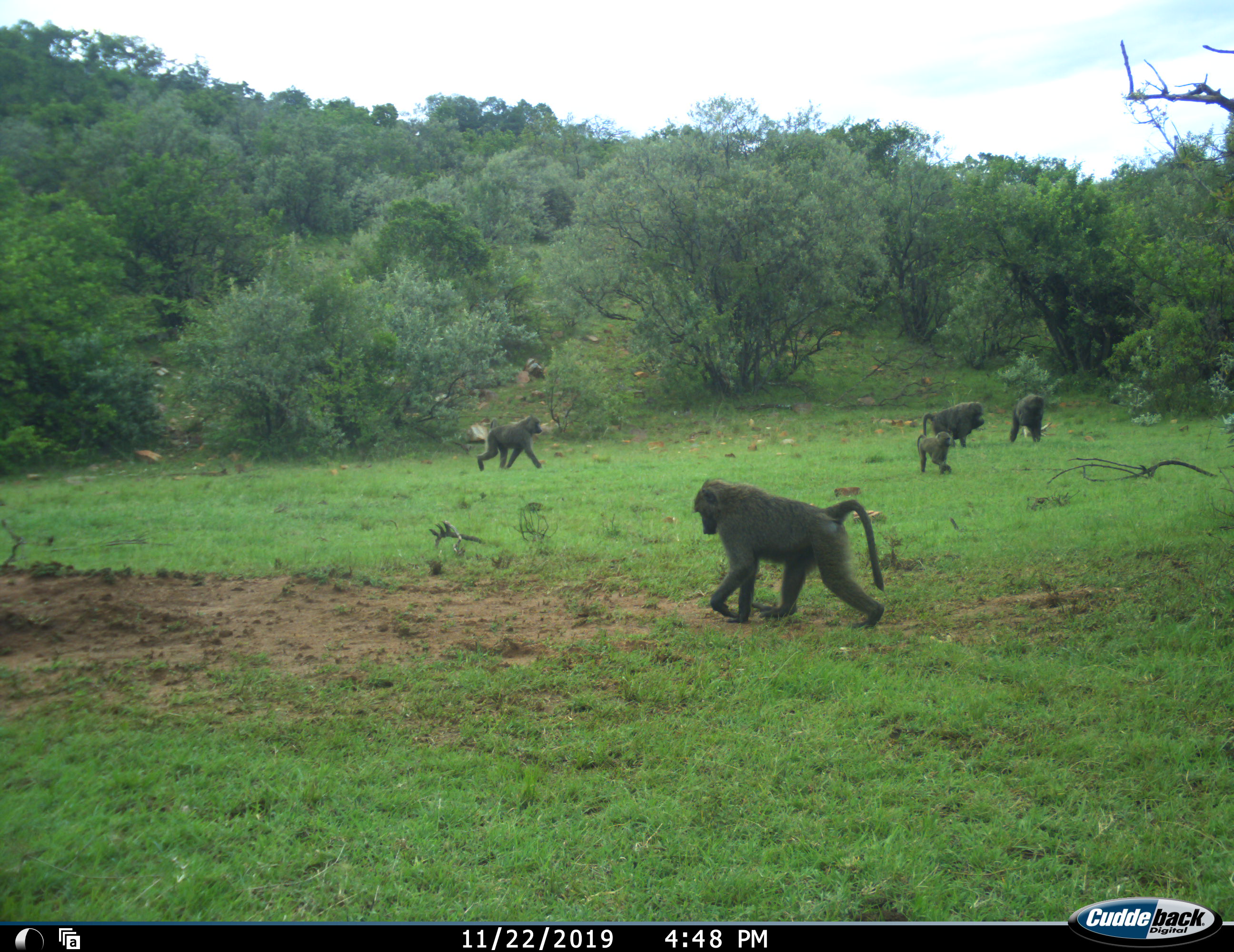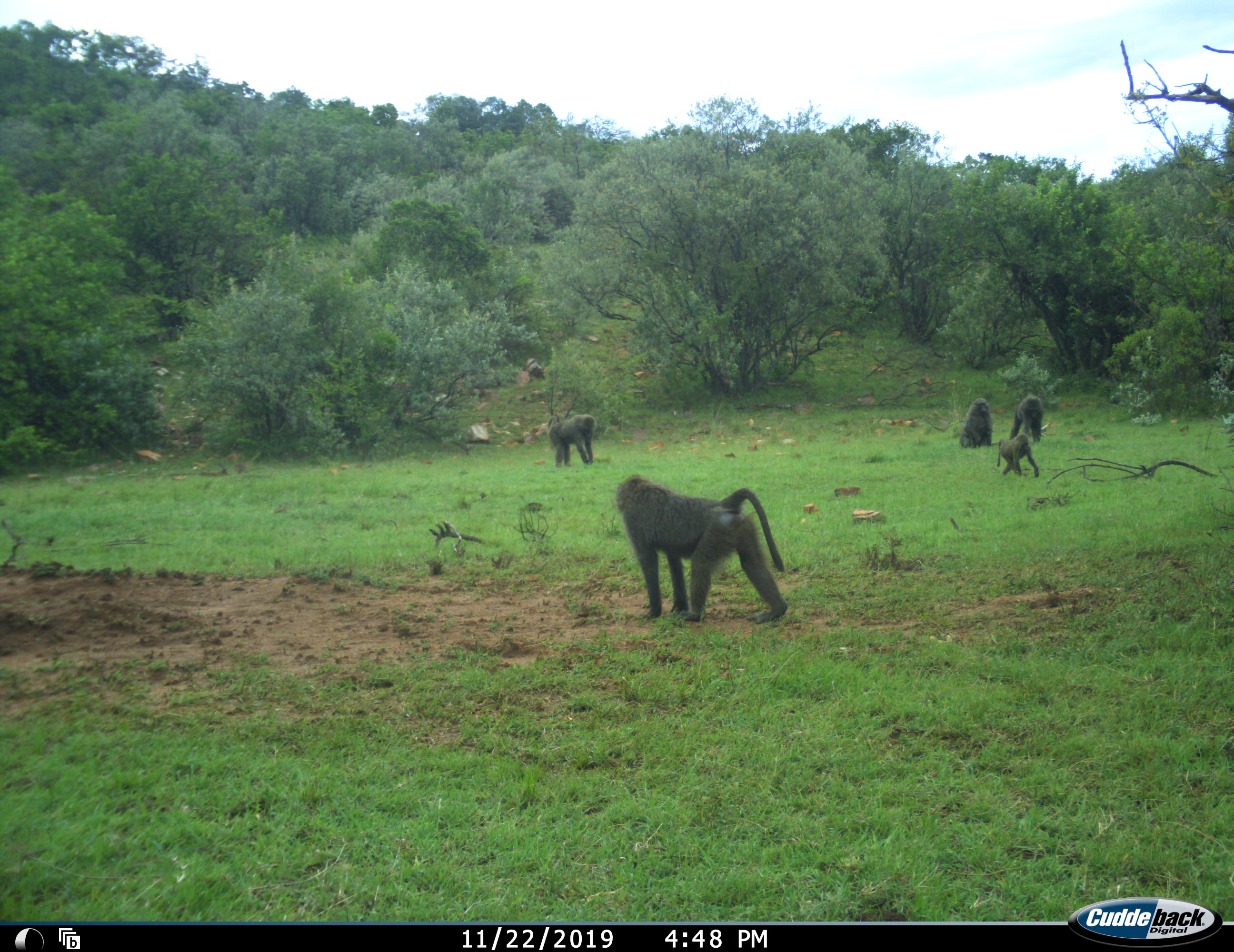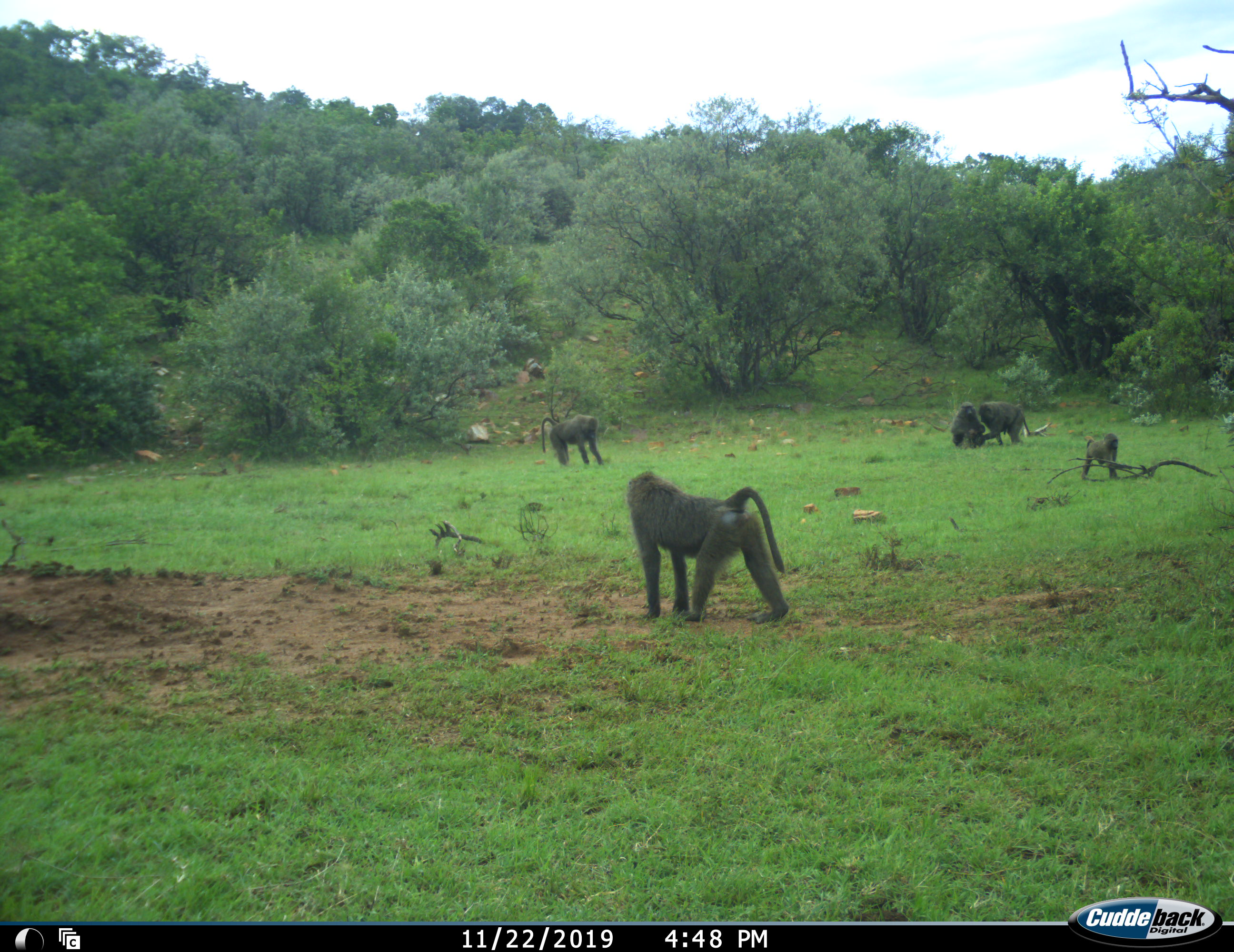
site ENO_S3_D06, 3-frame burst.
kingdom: Animalia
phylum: Chordata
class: Mammalia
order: Primates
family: Cercopithecidae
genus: Papio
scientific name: Papio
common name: baboon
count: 5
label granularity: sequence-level